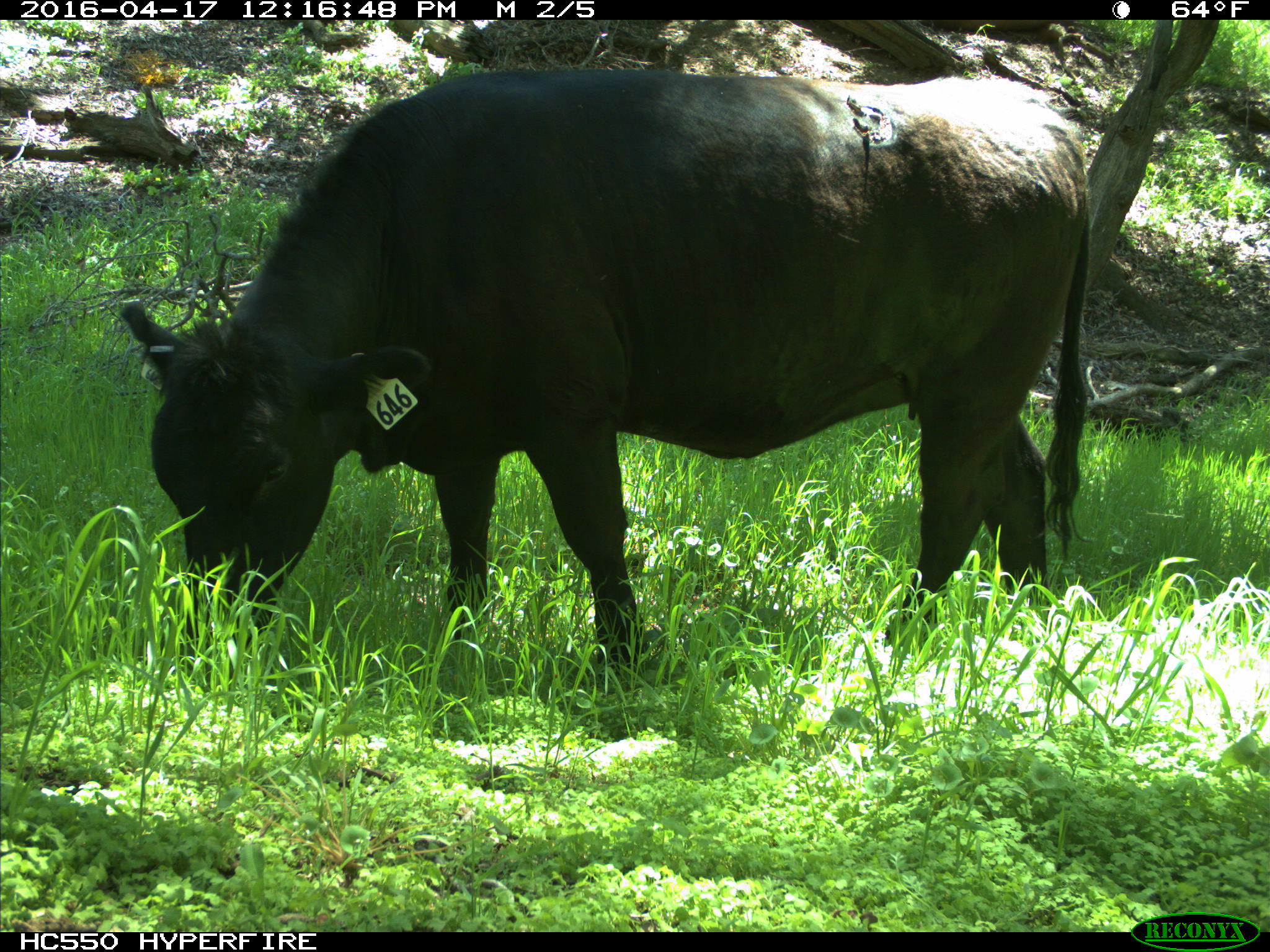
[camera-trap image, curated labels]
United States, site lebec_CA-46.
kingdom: Animalia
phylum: Chordata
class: Mammalia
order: Artiodactyla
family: Bovidae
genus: Bos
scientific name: Bos taurus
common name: domestic cow